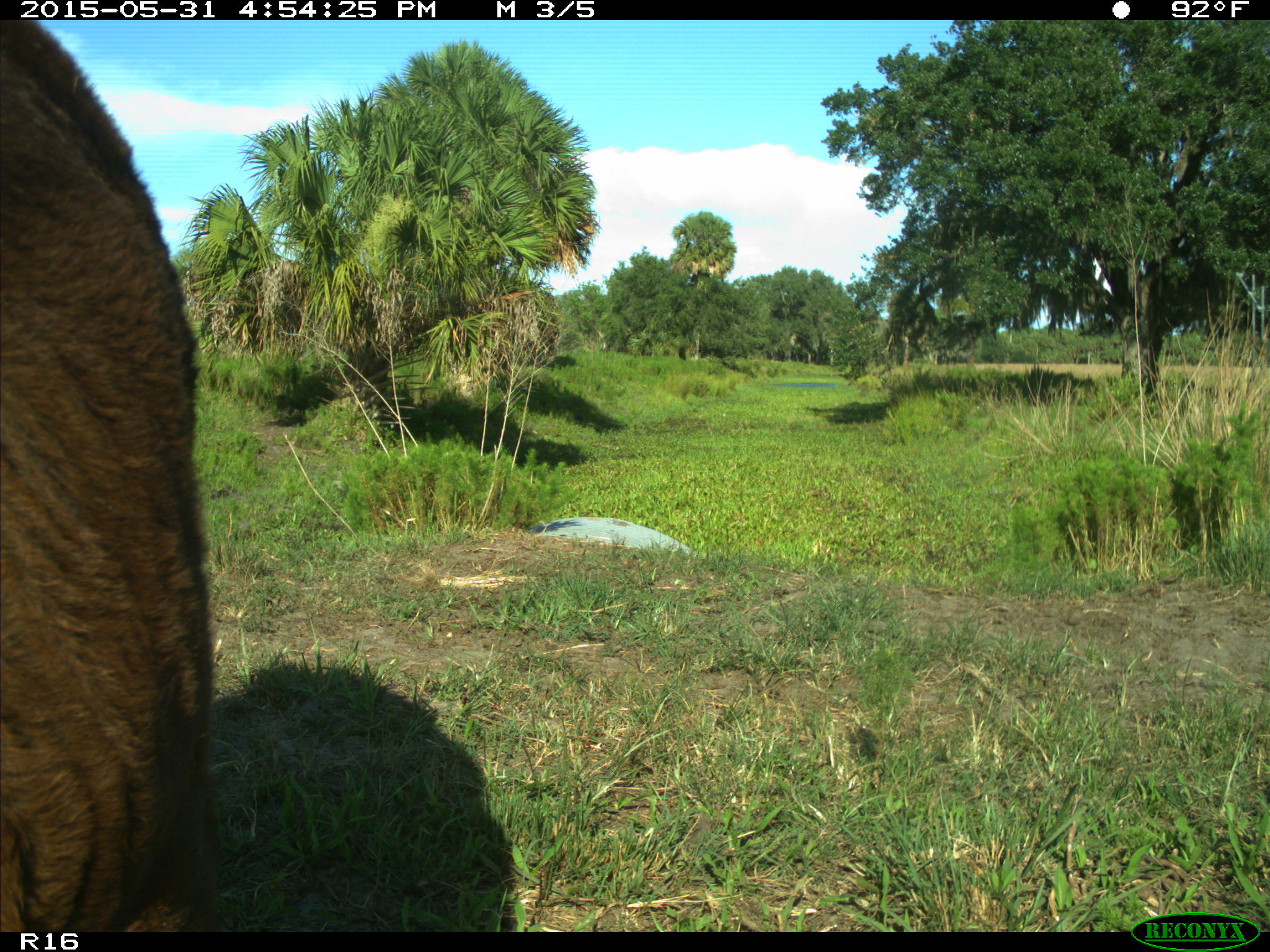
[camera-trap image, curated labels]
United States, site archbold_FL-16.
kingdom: Animalia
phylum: Chordata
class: Mammalia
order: Artiodactyla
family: Bovidae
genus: Bos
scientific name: Bos taurus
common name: domestic cow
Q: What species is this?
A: Bos taurus (domestic cow).